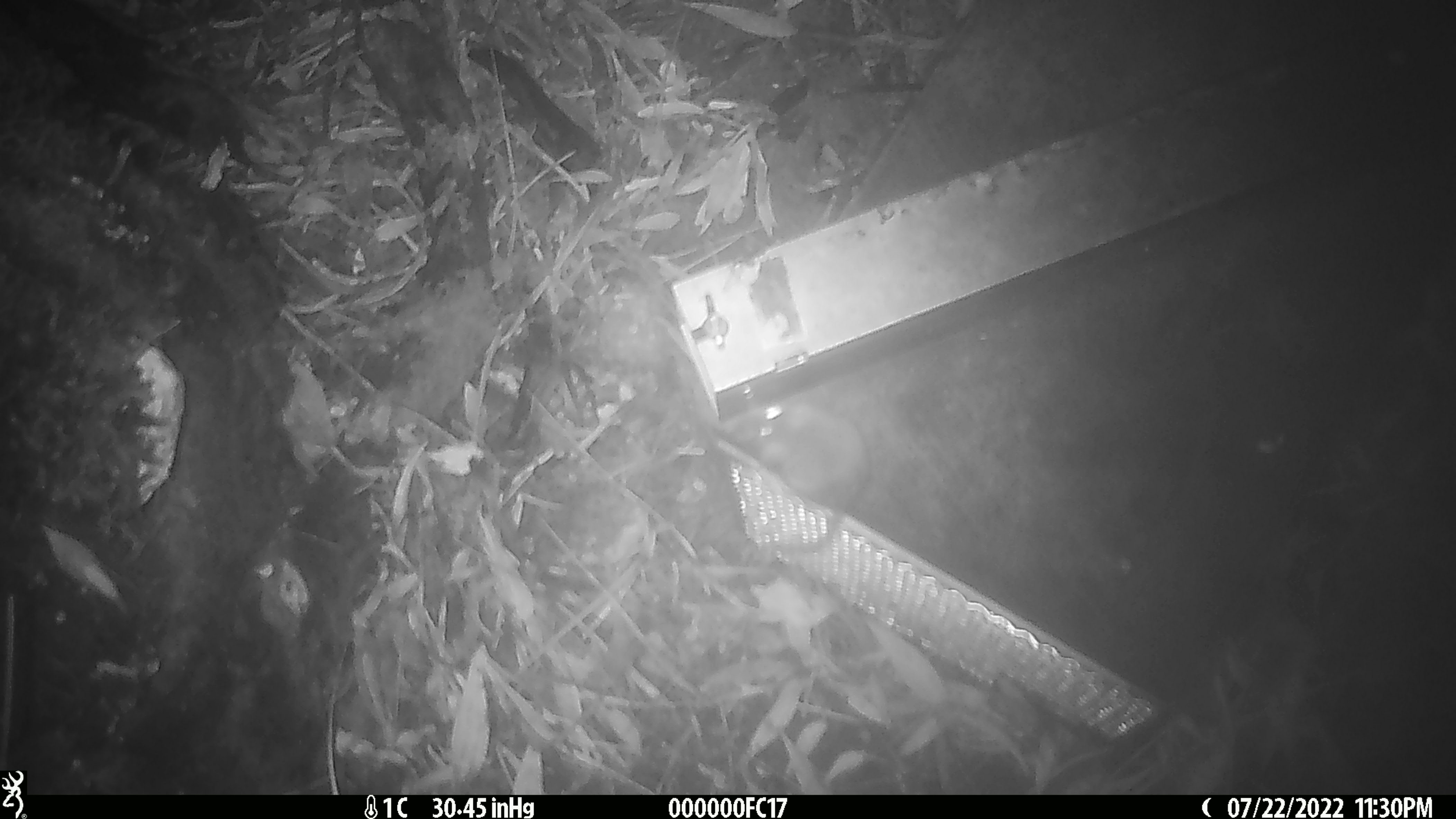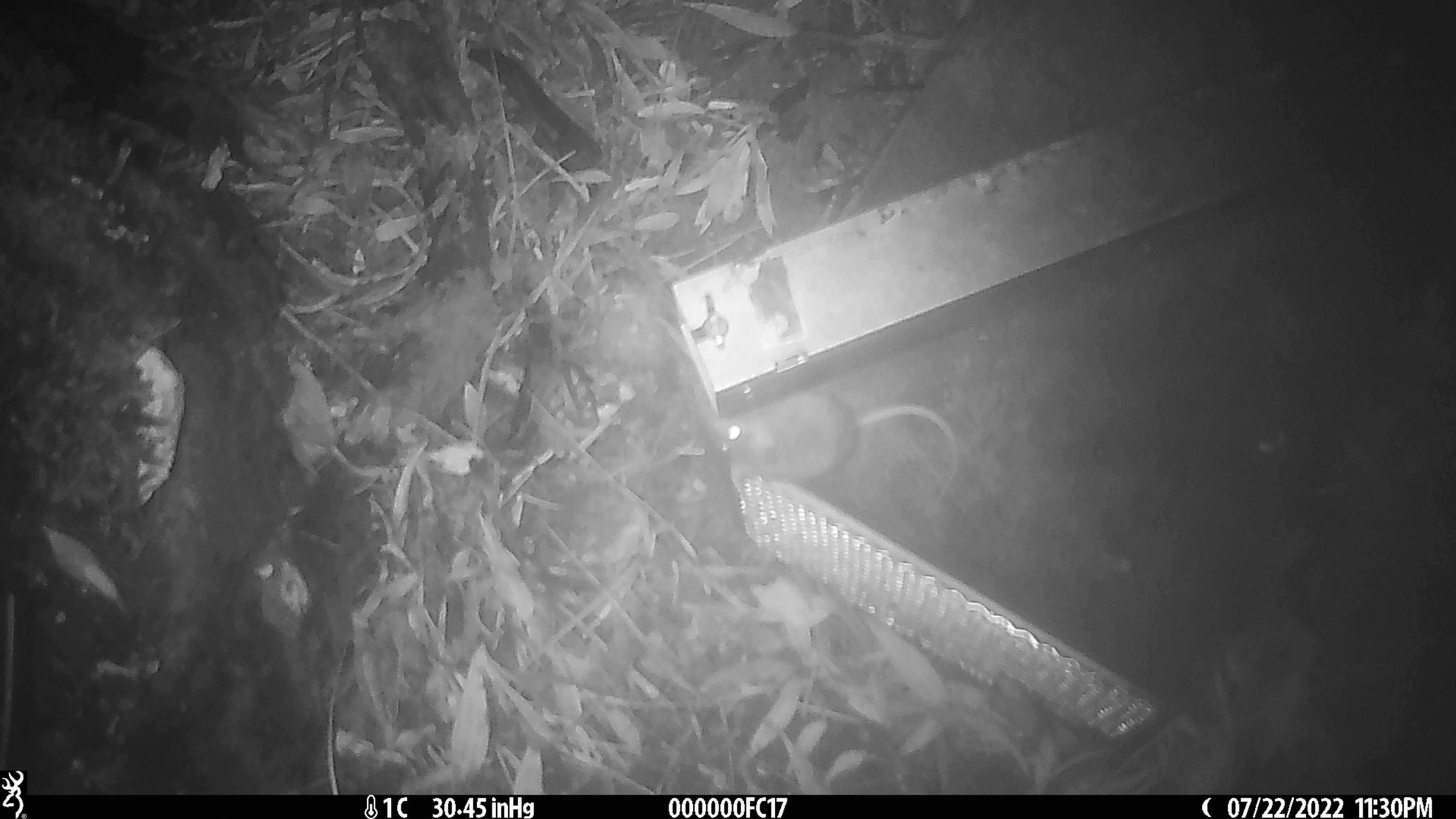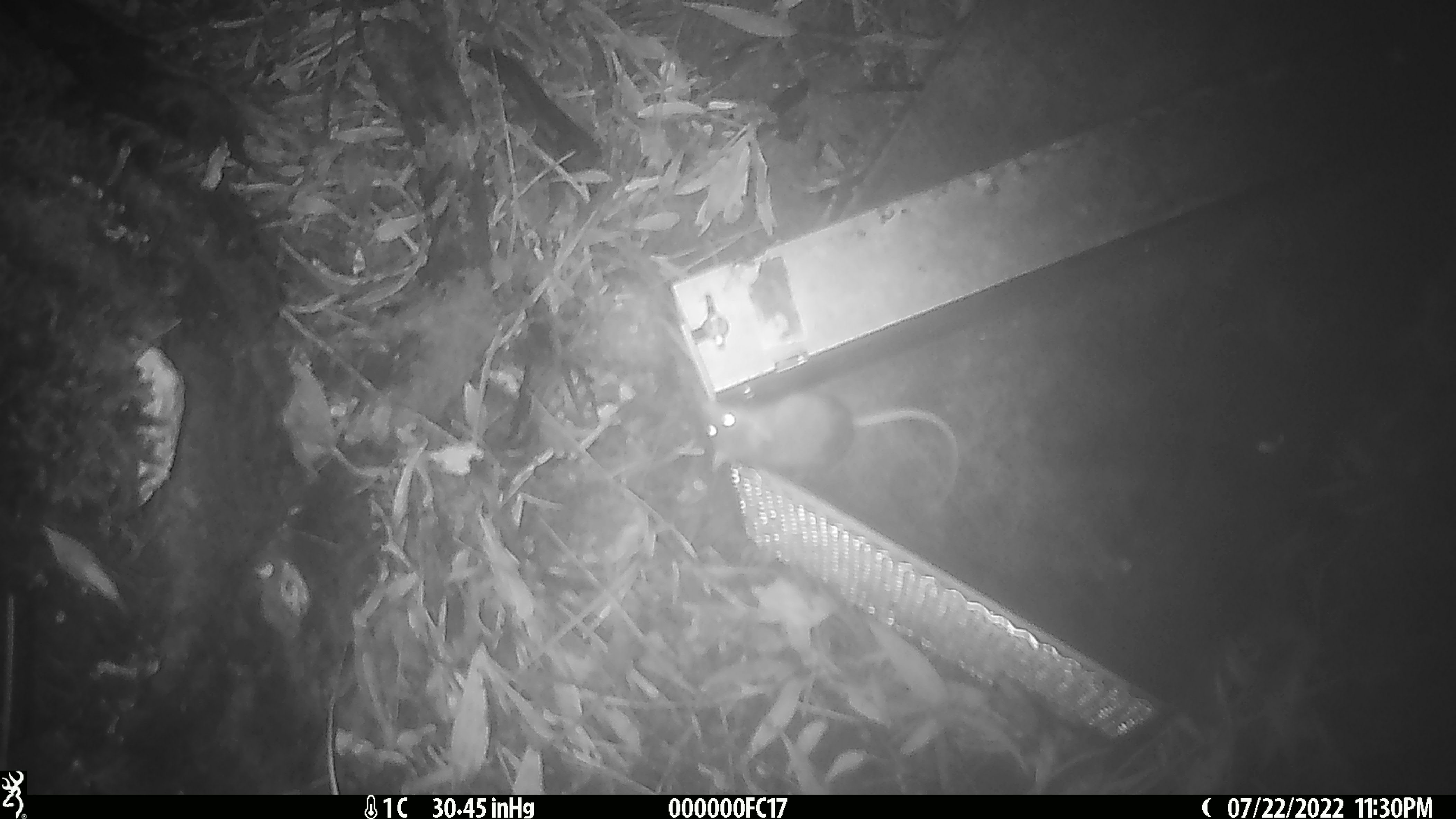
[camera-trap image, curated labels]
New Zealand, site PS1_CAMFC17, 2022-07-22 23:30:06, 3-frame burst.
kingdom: Animalia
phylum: Chordata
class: Mammalia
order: Rodentia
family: Muridae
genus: Mus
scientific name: Mus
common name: mouse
Mouse (Mus).